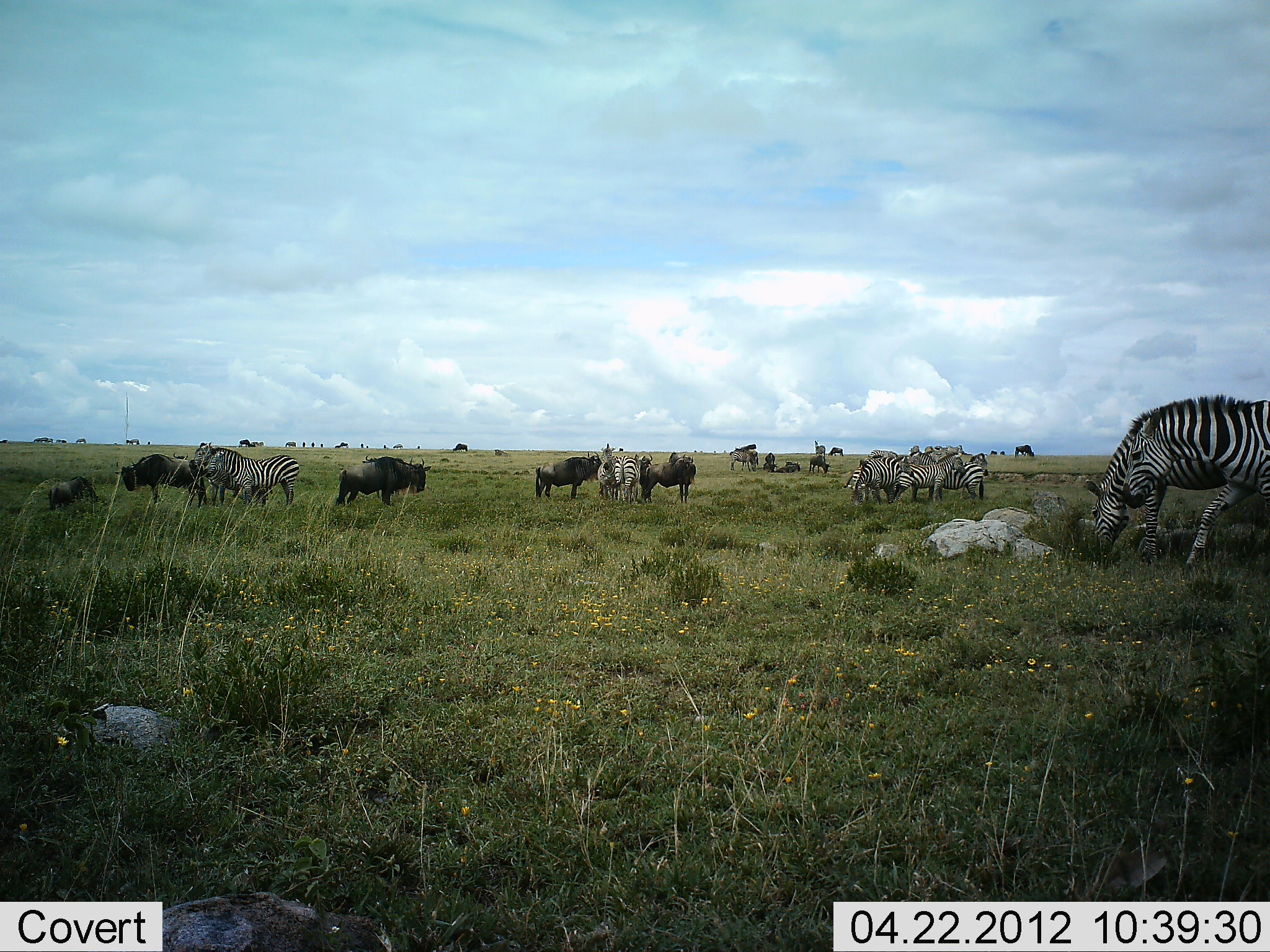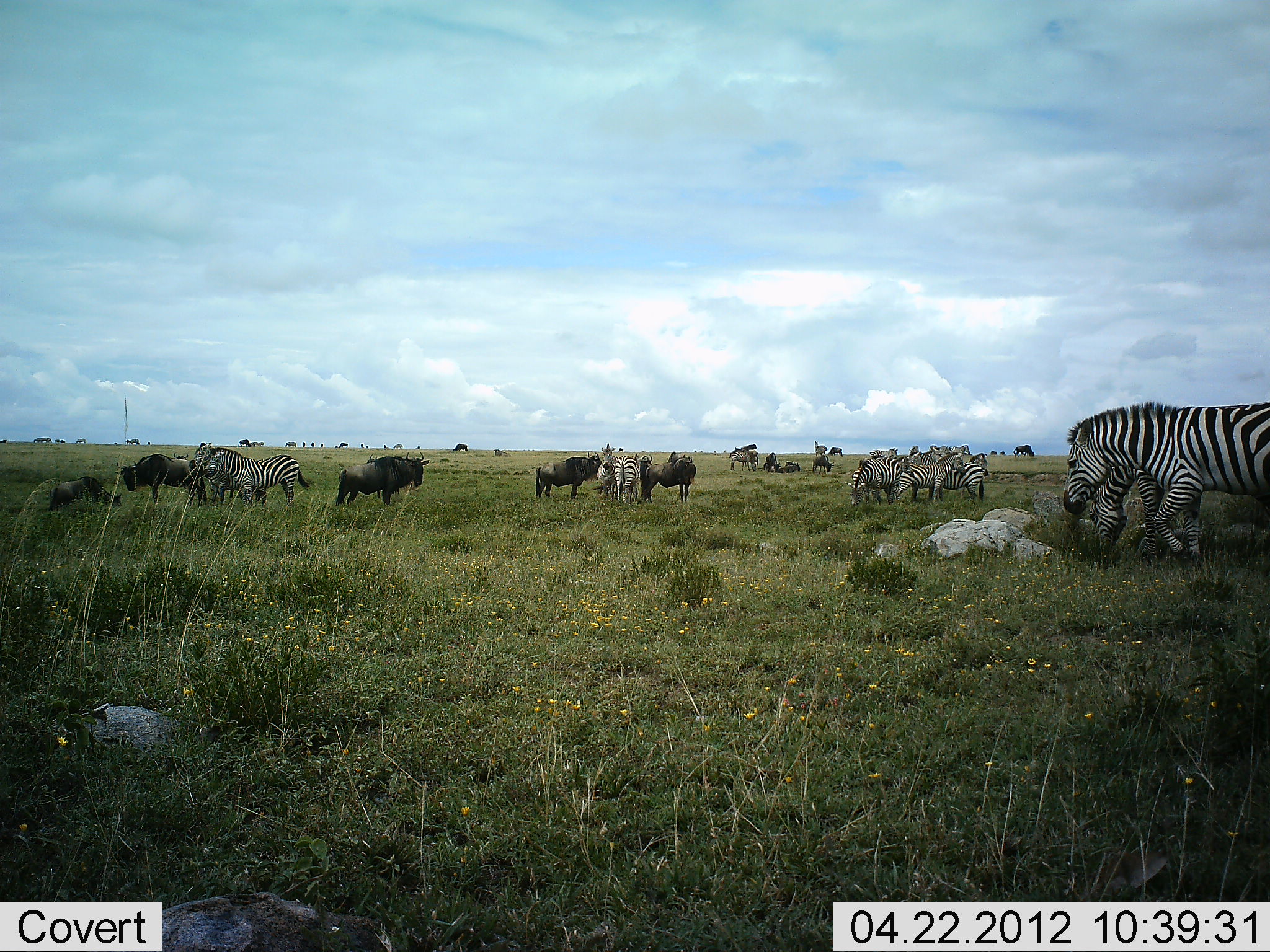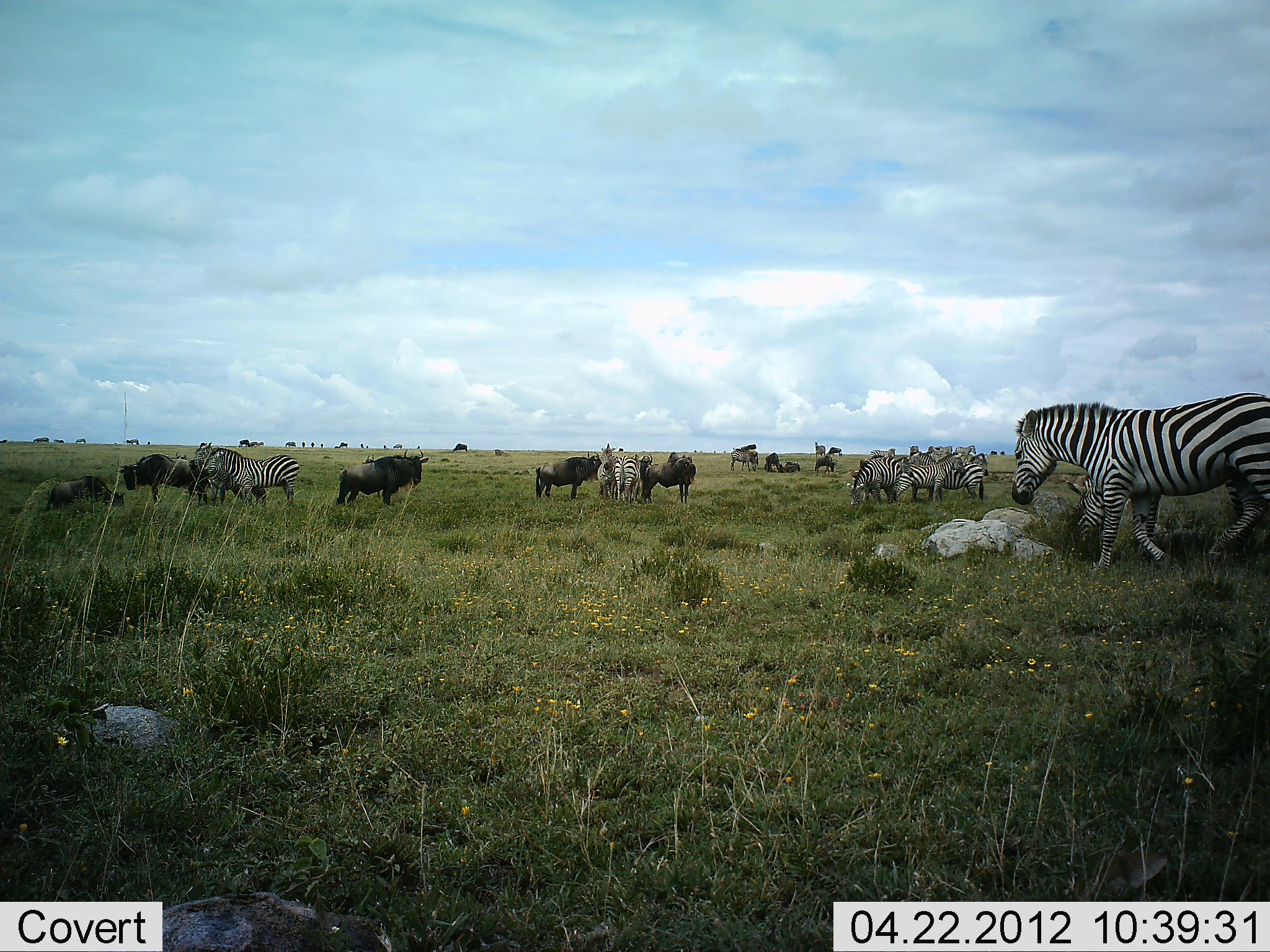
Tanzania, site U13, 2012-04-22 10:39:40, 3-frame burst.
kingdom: Animalia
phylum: Chordata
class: Mammalia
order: Artiodactyla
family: Bovidae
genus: Connochaetes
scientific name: Connochaetes taurinus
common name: blue wildebeest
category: wildebeest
Wildebeest (blue wildebeest) (Connochaetes taurinus), count 11-50. Behavior (volunteer vote fractions): standing 83%, resting 50%, moving 33%, interacting 8%. Young present (vote fraction): 8%. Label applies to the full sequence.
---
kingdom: Animalia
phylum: Chordata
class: Mammalia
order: Perissodactyla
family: Equidae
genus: Equus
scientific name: Equus quagga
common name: plains zebra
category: zebra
Zebra (plains zebra) (Equus quagga), count 11-50. Behavior (volunteer vote fractions): standing 69%, resting 23%, moving 46%, interacting 23%. Young present (vote fraction): 0%. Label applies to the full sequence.